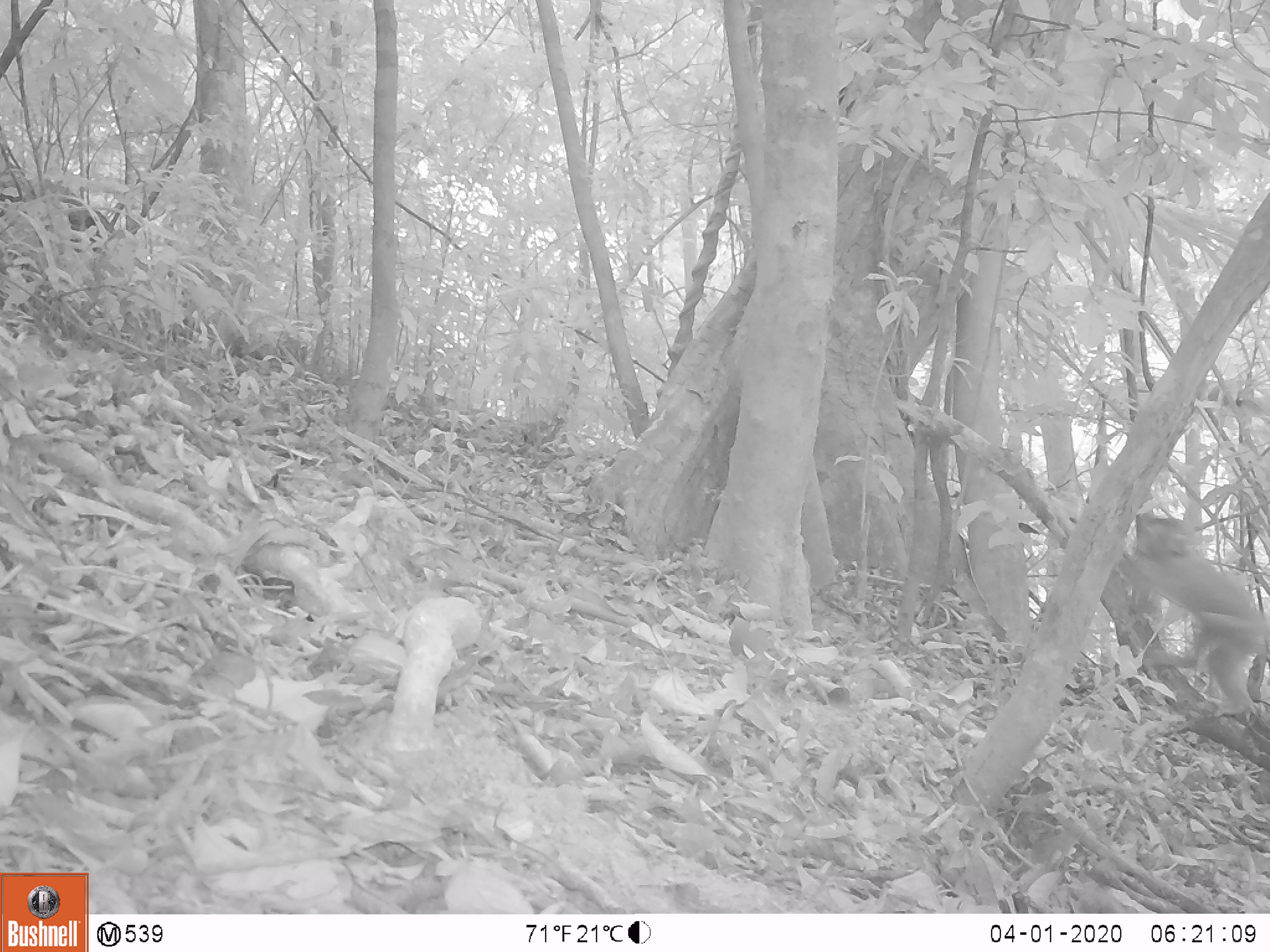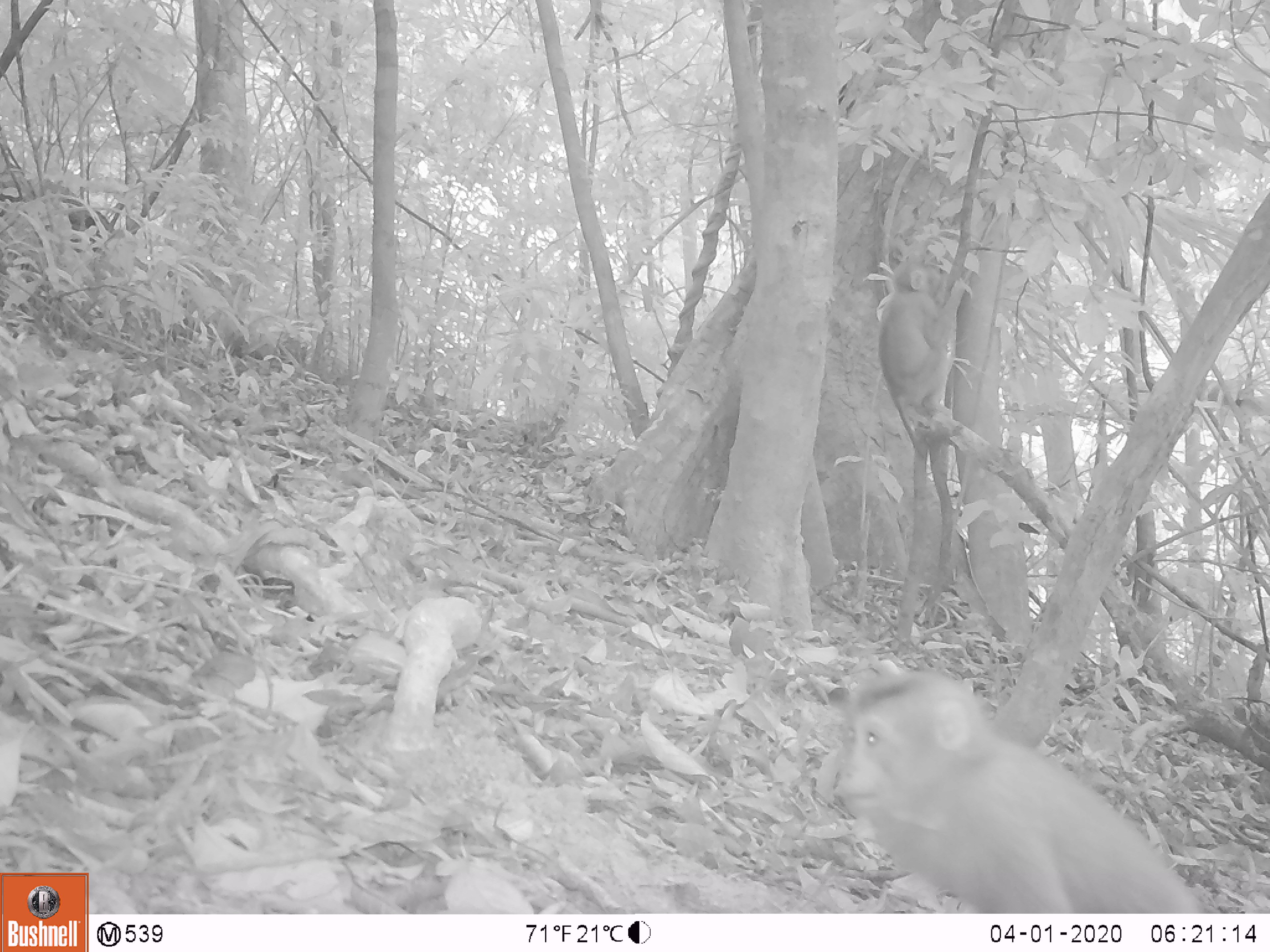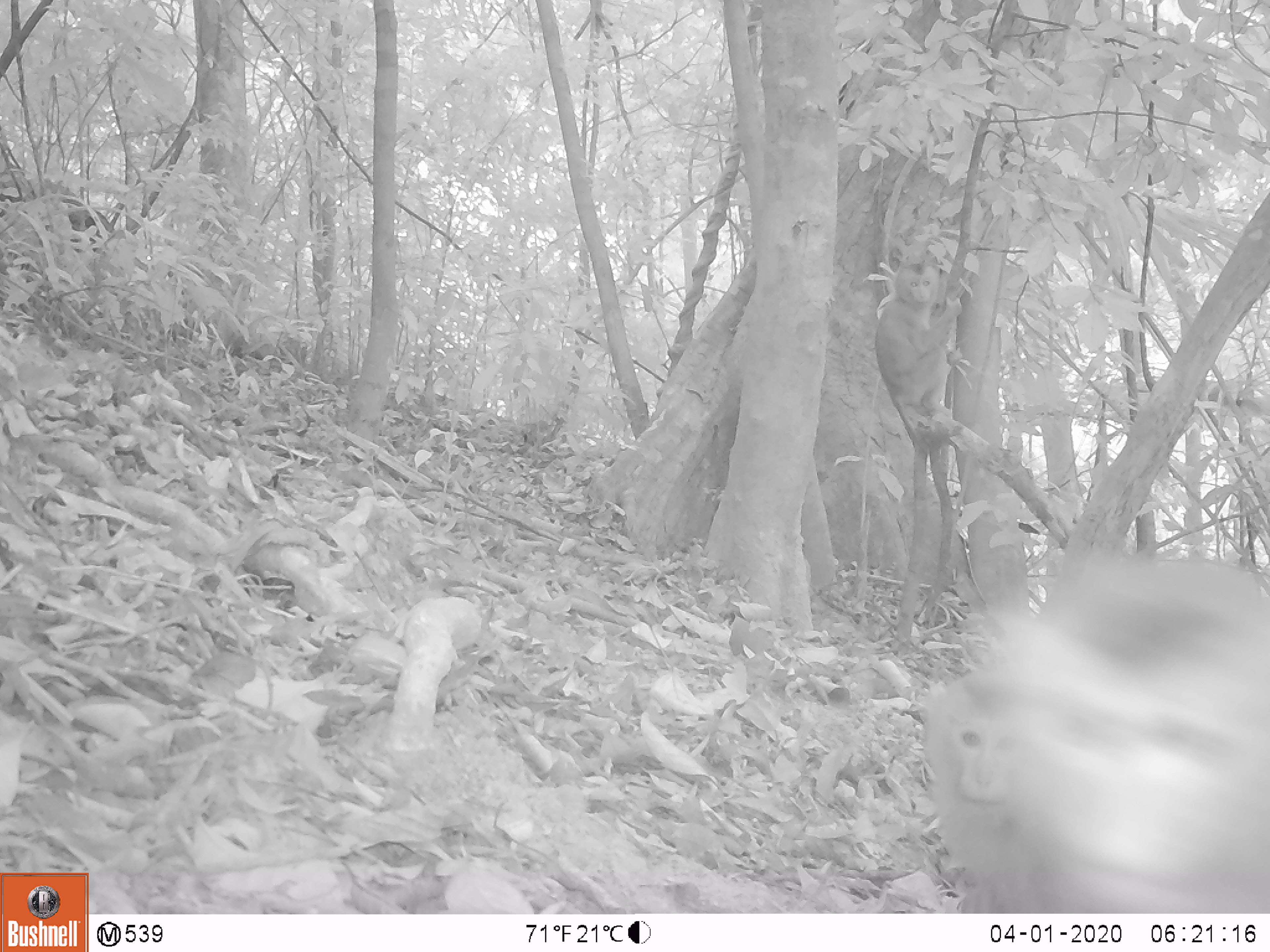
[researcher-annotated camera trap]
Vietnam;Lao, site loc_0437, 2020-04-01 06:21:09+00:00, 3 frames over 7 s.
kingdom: Animalia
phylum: Chordata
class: Mammalia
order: Primates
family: Cercopithecidae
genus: Macaca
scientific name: Macaca nemestrina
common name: pig-tailed macaque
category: pig tailed macaque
Pig tailed macaque (pig-tailed macaque) (Macaca nemestrina). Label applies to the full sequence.